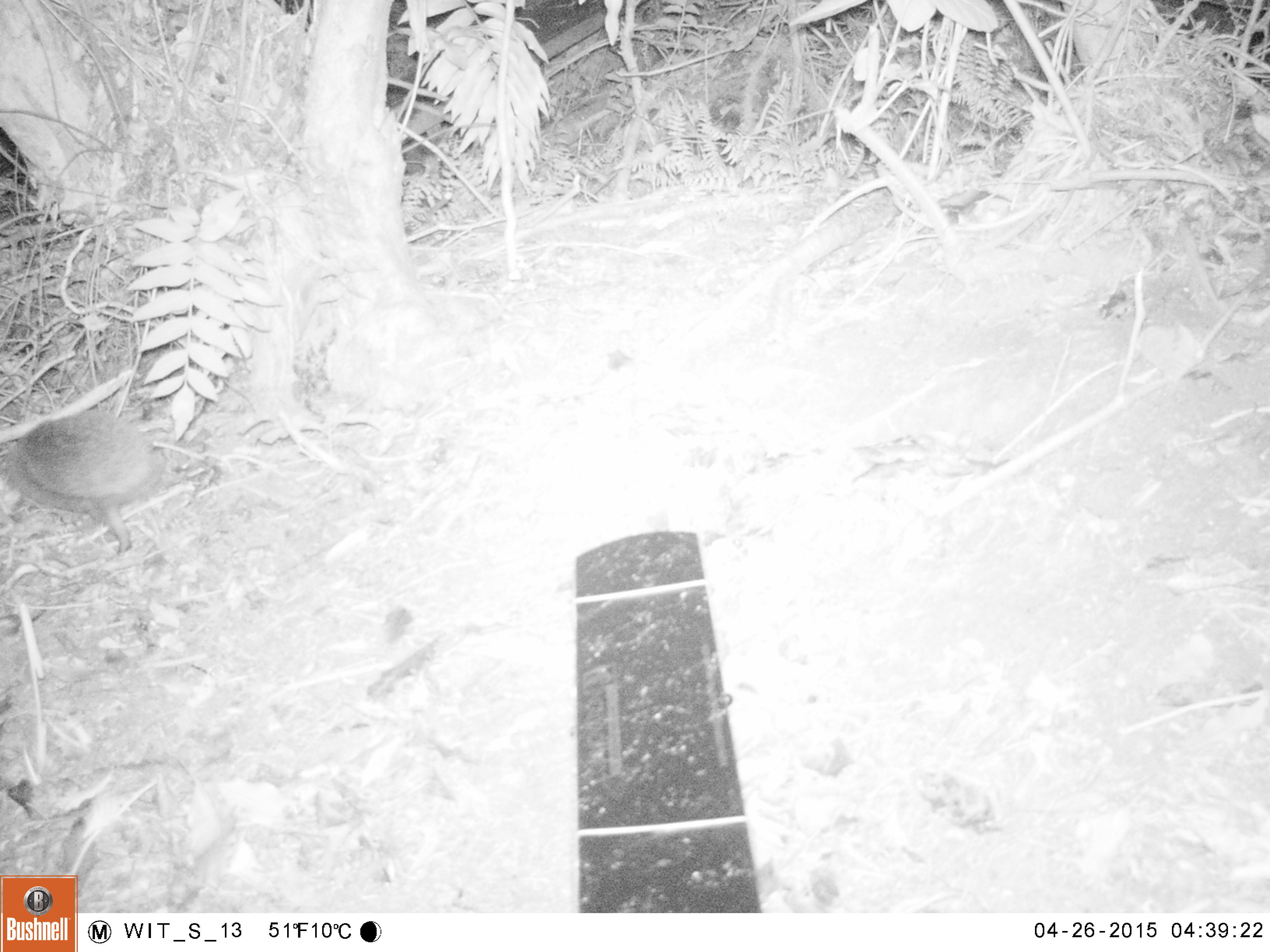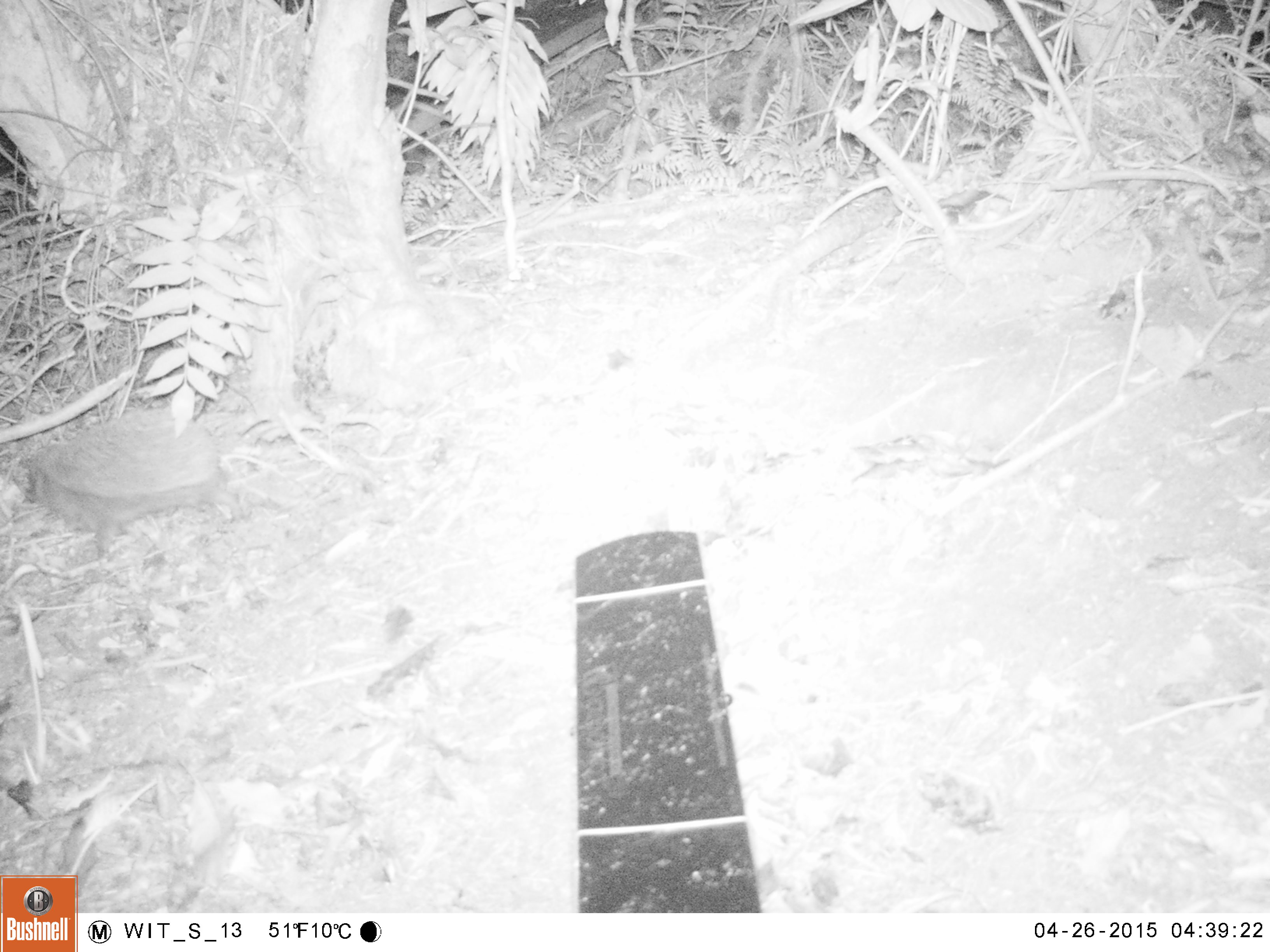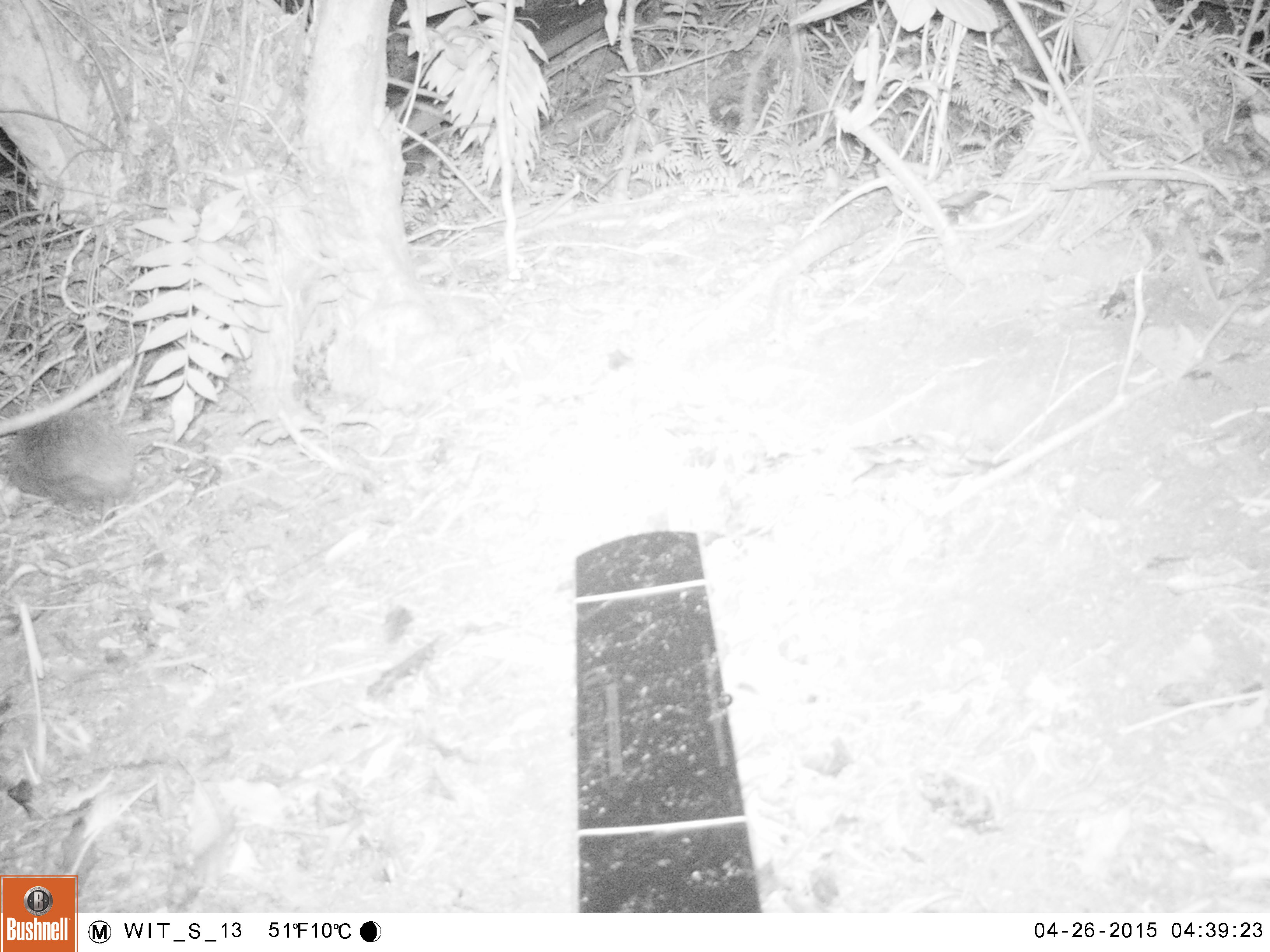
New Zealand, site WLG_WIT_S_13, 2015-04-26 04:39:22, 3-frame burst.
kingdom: Animalia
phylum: Chordata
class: Mammalia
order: Eulipotyphla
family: Erinaceidae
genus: Erinaceus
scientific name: Erinaceus europaeus europaeus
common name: european hedgehog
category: hedgehog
Hedgehog (european hedgehog) (Erinaceus europaeus europaeus).